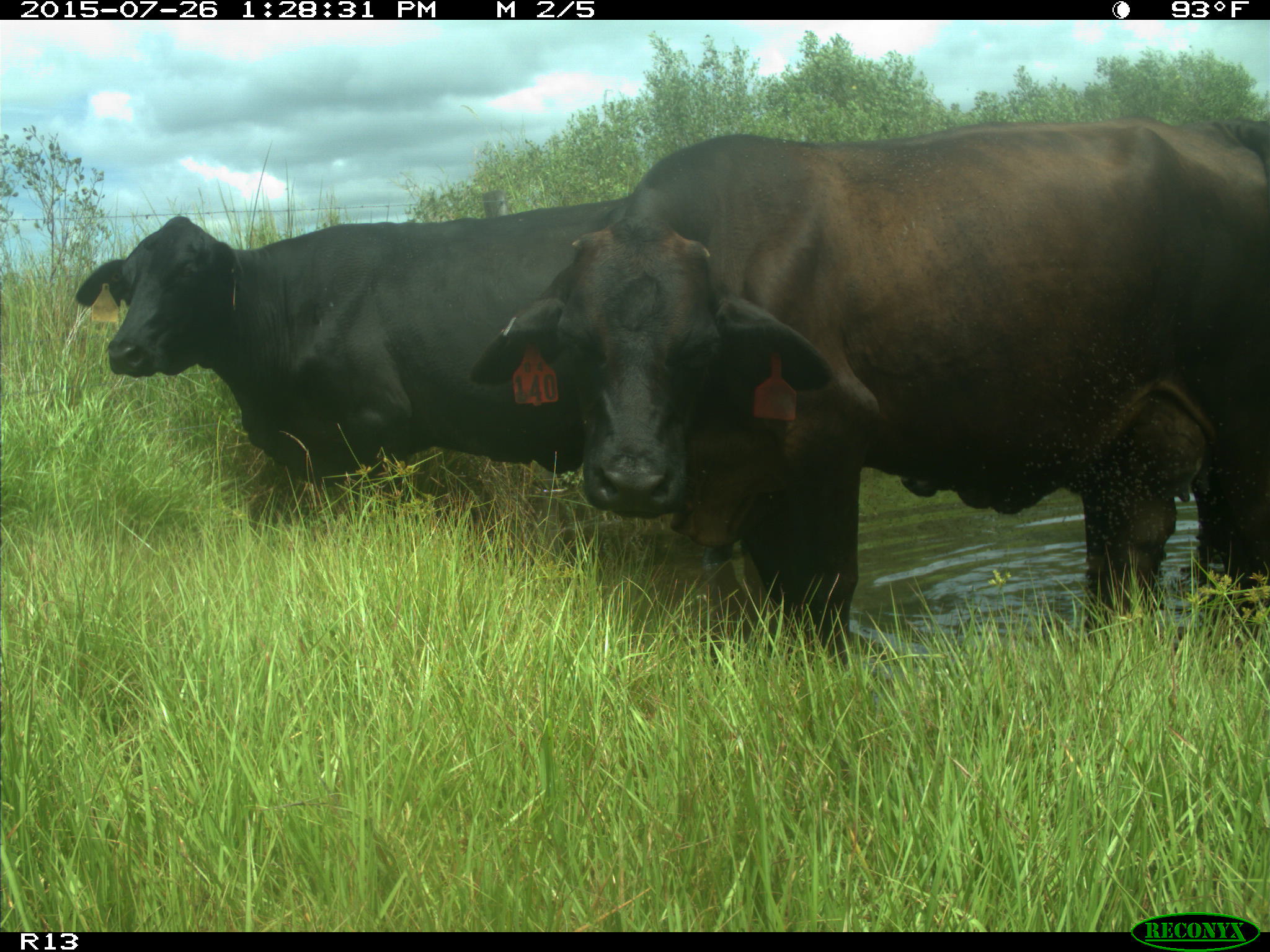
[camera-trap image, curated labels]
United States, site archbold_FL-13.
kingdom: Animalia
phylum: Chordata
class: Mammalia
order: Artiodactyla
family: Bovidae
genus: Bos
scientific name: Bos taurus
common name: domestic cow